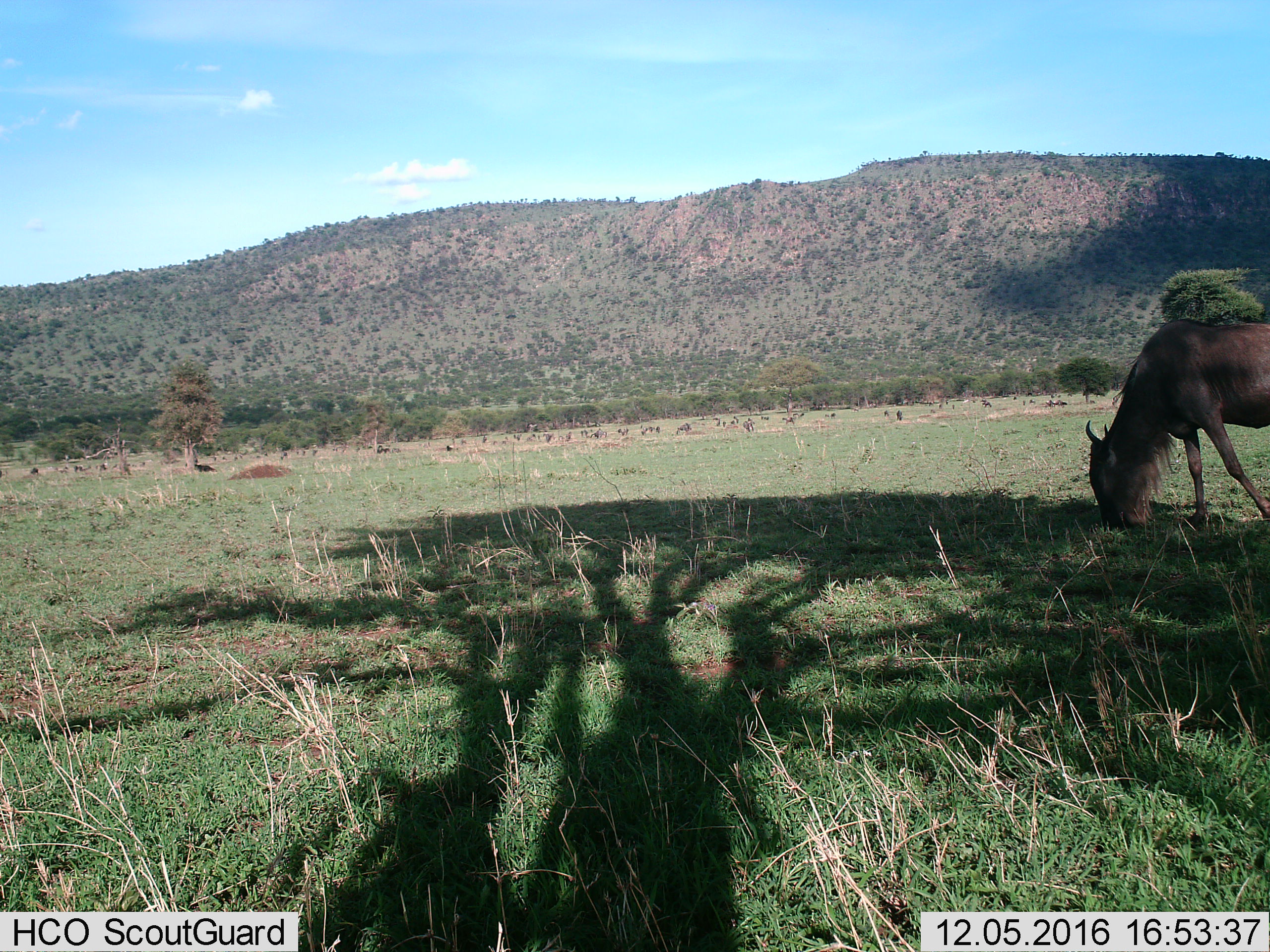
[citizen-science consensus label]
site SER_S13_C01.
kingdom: Animalia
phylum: Chordata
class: Mammalia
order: Artiodactyla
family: Bovidae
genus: Connochaetes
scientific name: Connochaetes taurinus taurinus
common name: blue wildebeest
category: wildebeestblue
Wildebeestblue (blue wildebeest) (Connochaetes taurinus taurinus), count 1. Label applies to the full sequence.